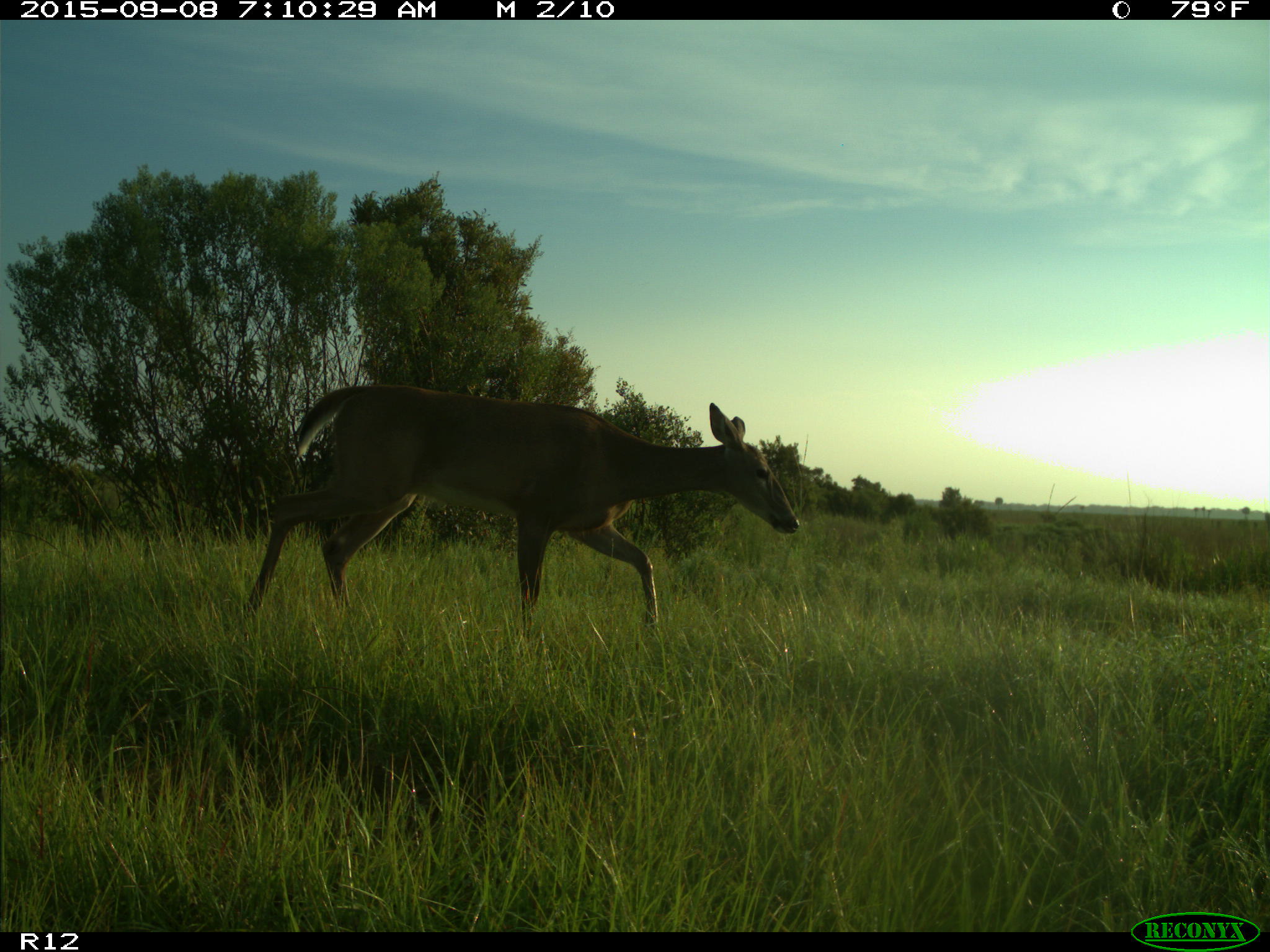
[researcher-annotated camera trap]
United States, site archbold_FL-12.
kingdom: Animalia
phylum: Chordata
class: Mammalia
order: Artiodactyla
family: Cervidae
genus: Odocoileus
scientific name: Odocoileus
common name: deer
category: unidentified deer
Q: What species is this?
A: Unidentified deer (deer) (Odocoileus).